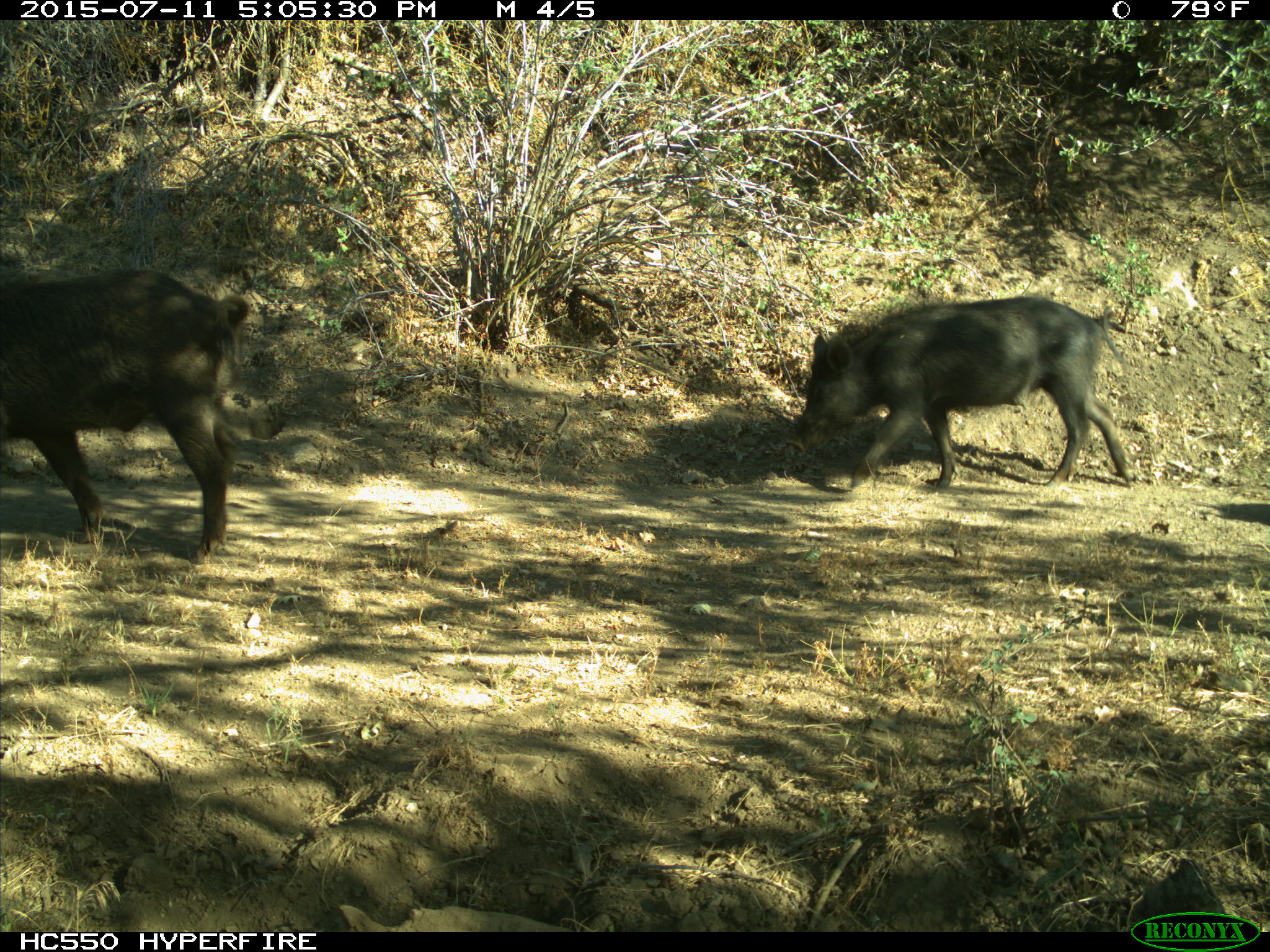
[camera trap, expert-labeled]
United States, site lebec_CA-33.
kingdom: Animalia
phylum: Chordata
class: Mammalia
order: Artiodactyla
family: Suidae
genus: Sus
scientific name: Sus scrofa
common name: wild boar